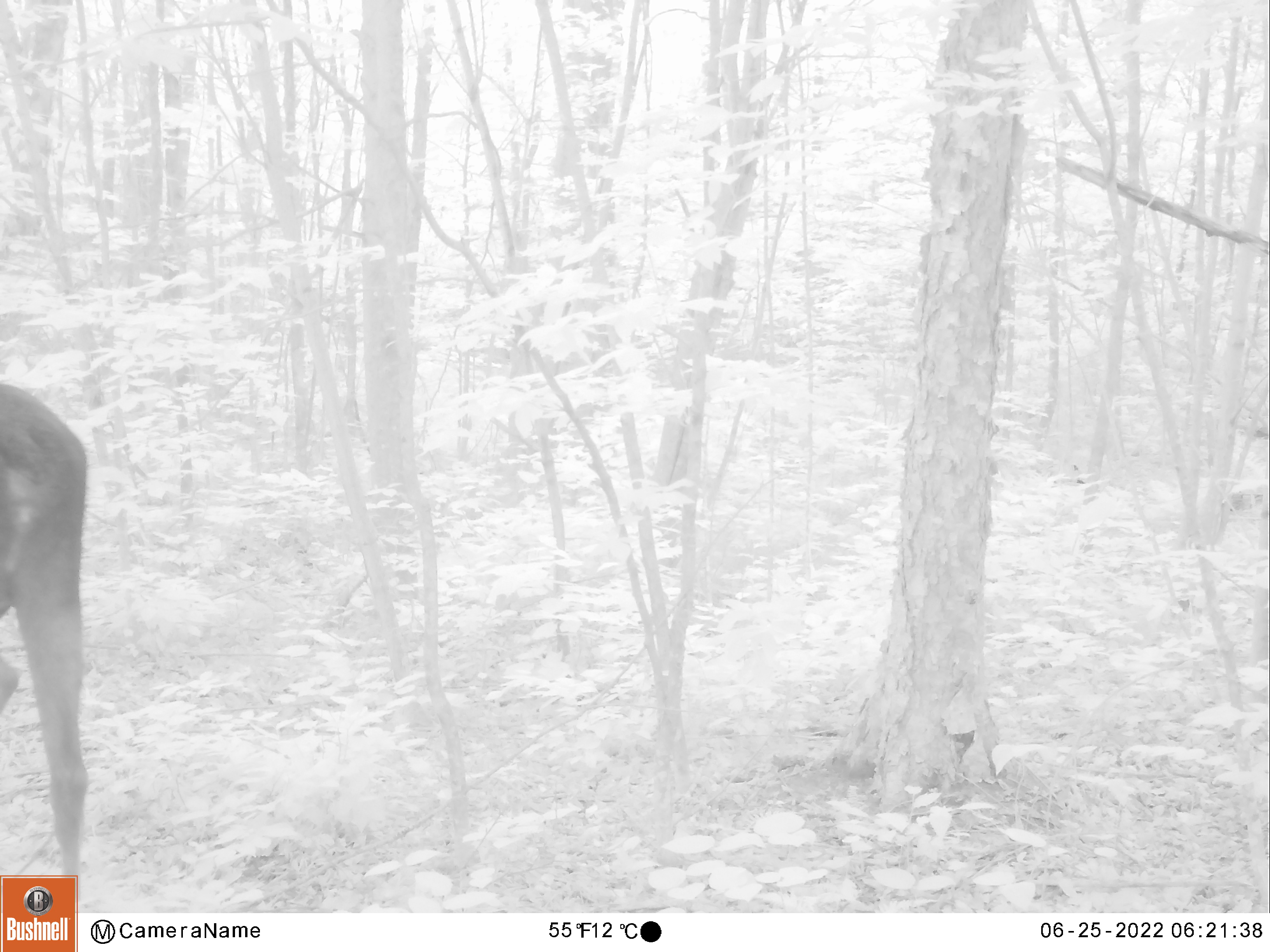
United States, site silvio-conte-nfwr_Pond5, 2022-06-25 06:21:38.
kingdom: Animalia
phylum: Chordata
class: Mammalia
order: Artiodactyla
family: Cervidae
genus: Alces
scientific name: Alces alces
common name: moose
Moose (Alces alces).